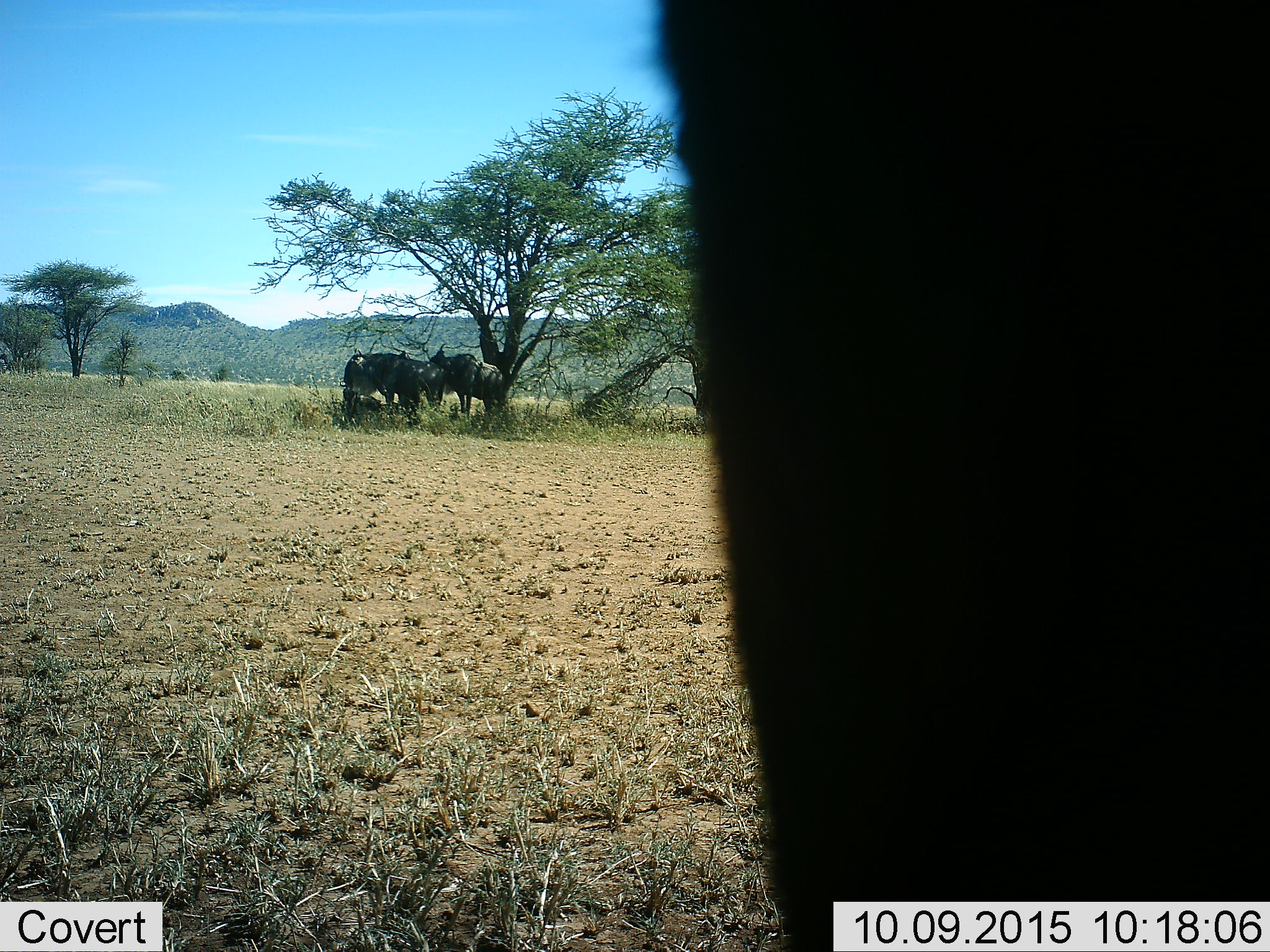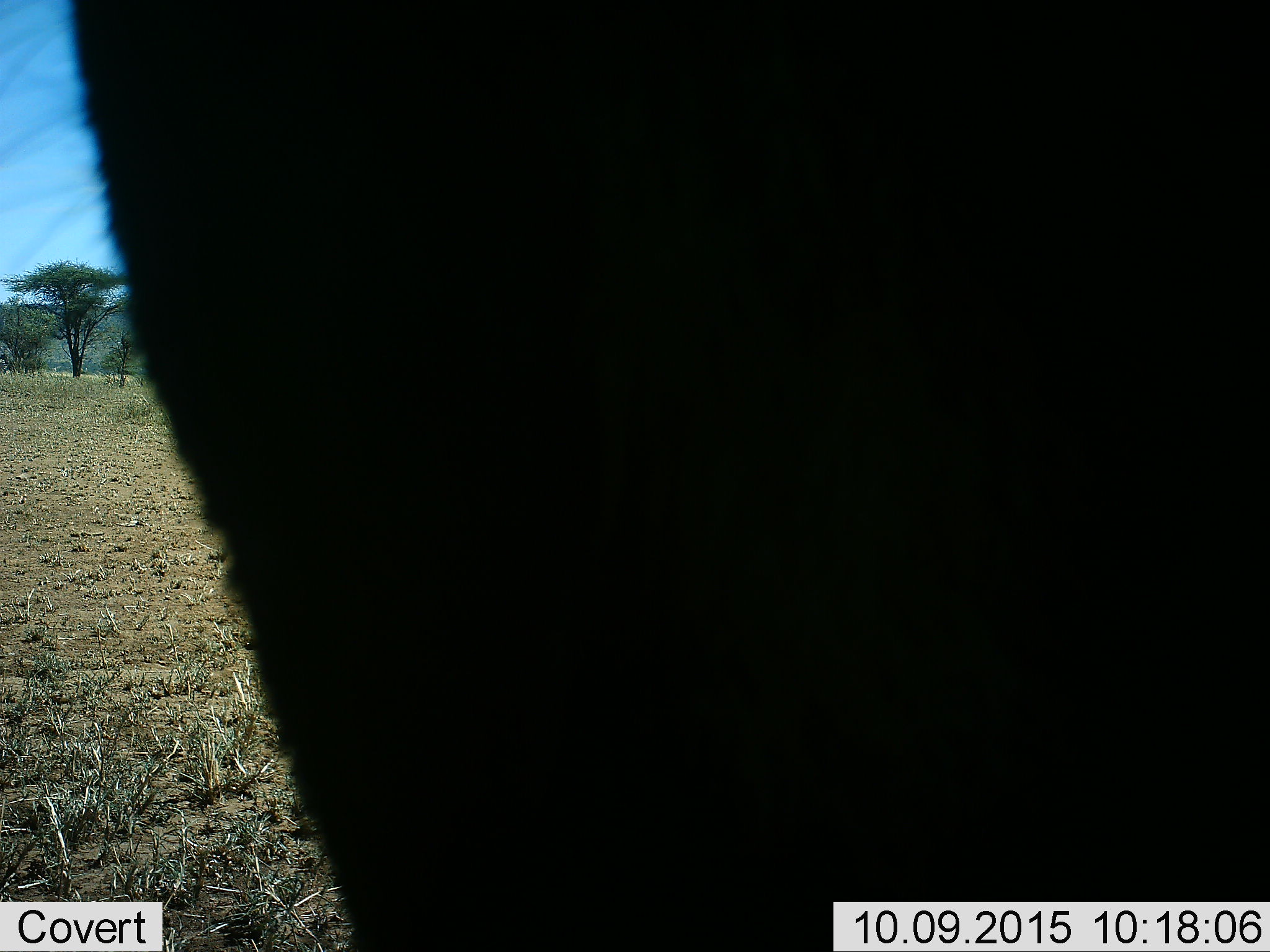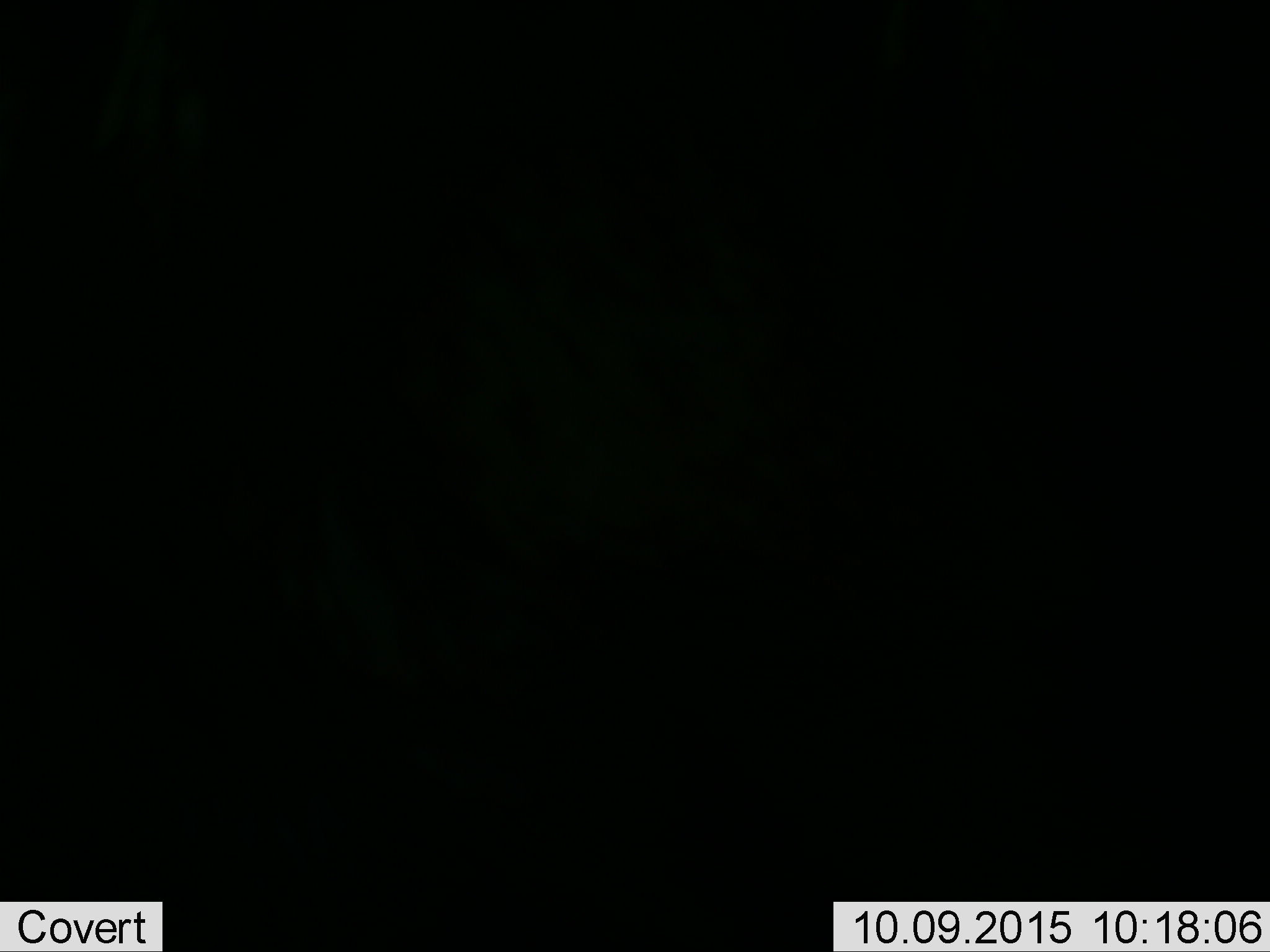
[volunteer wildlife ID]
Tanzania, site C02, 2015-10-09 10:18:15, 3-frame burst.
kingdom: Animalia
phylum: Chordata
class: Mammalia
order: Artiodactyla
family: Bovidae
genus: Connochaetes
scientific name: Connochaetes taurinus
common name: blue wildebeest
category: wildebeest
Wildebeest (blue wildebeest) (Connochaetes taurinus), count 4. Behavior (volunteer vote fractions): standing 100%, resting 33%, moving 25%, interacting 0%. Young present (vote fraction): 8%. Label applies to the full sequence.